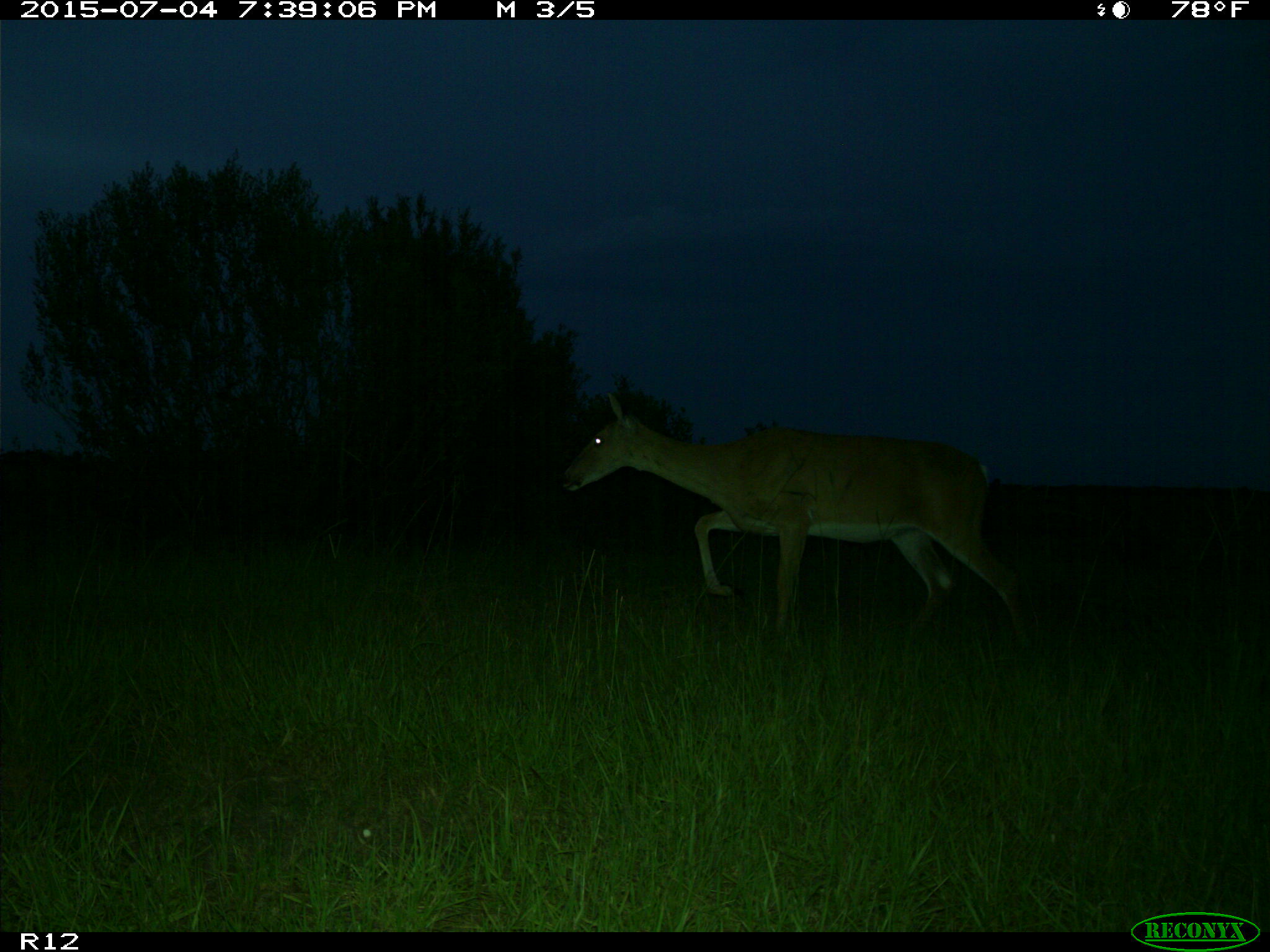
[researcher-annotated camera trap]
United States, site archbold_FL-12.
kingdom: Animalia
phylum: Chordata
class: Mammalia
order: Artiodactyla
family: Cervidae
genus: Odocoileus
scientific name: Odocoileus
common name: deer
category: unidentified deer